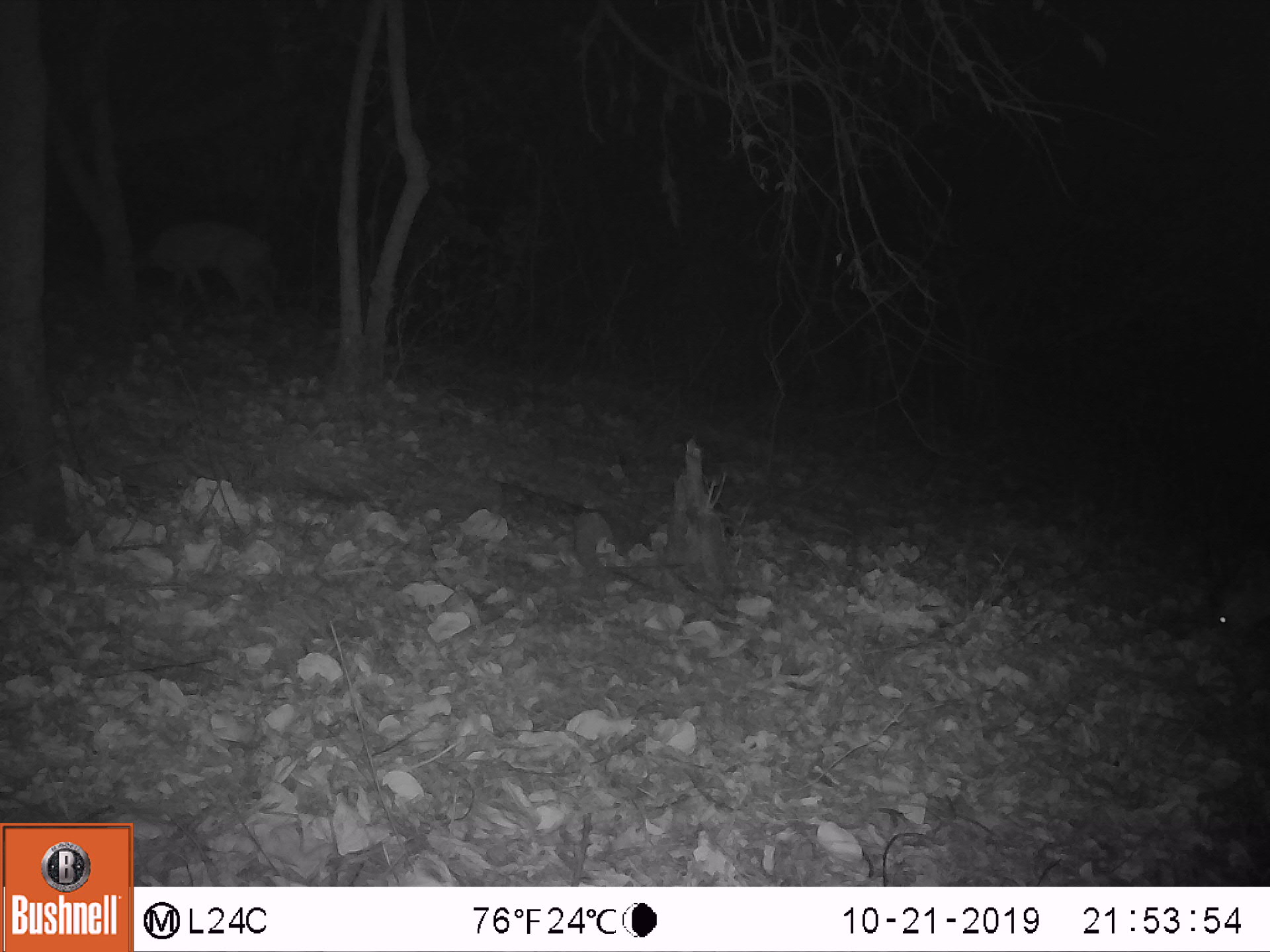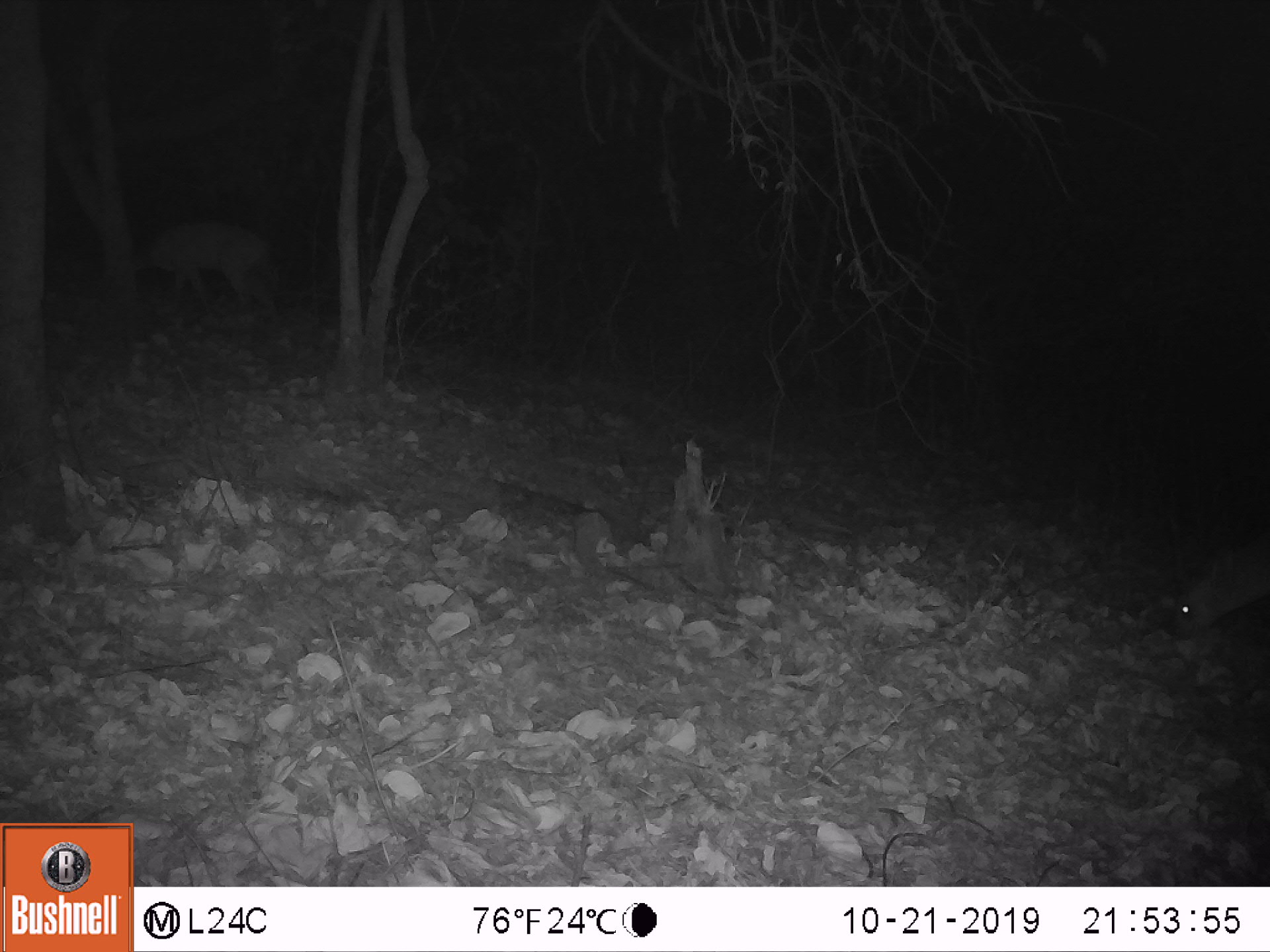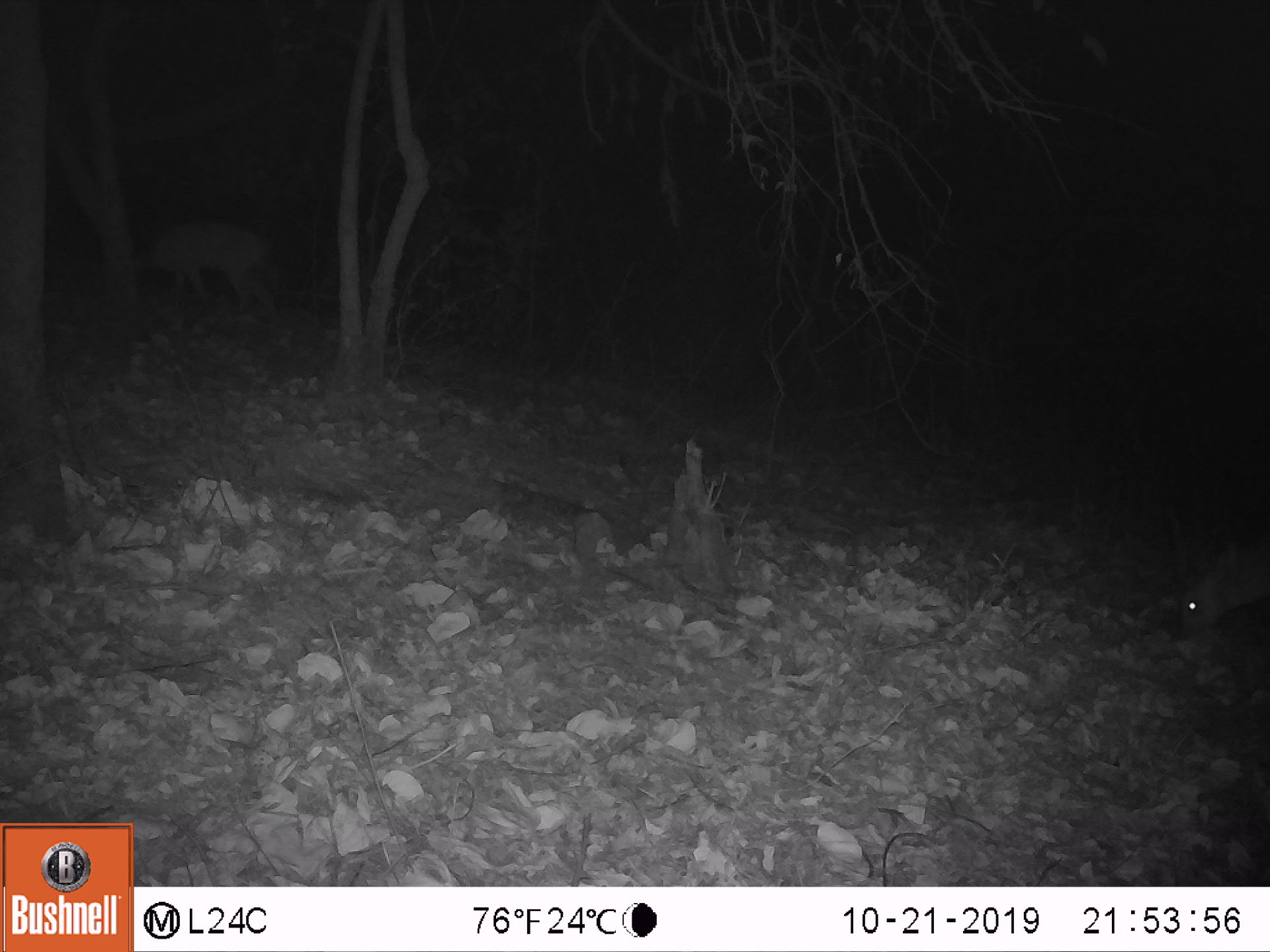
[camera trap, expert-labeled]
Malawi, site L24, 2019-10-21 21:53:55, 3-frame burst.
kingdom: Animalia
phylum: Chordata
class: Mammalia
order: Artiodactyla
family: Bovidae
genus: Tragelaphus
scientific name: Tragelaphus sylvaticus sylvaticus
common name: cape bushbuck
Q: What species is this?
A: Cape bushbuck (Tragelaphus sylvaticus sylvaticus).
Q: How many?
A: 1.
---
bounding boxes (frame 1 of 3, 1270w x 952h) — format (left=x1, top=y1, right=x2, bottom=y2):
cape bushbuck: (left=124, top=212, right=291, bottom=318)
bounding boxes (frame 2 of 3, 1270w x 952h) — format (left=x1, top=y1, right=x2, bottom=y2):
cape bushbuck: (left=1146, top=521, right=1267, bottom=661); (left=124, top=220, right=285, bottom=319)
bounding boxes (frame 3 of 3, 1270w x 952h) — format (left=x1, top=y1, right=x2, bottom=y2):
cape bushbuck: (left=128, top=212, right=291, bottom=314); (left=1158, top=530, right=1264, bottom=645)